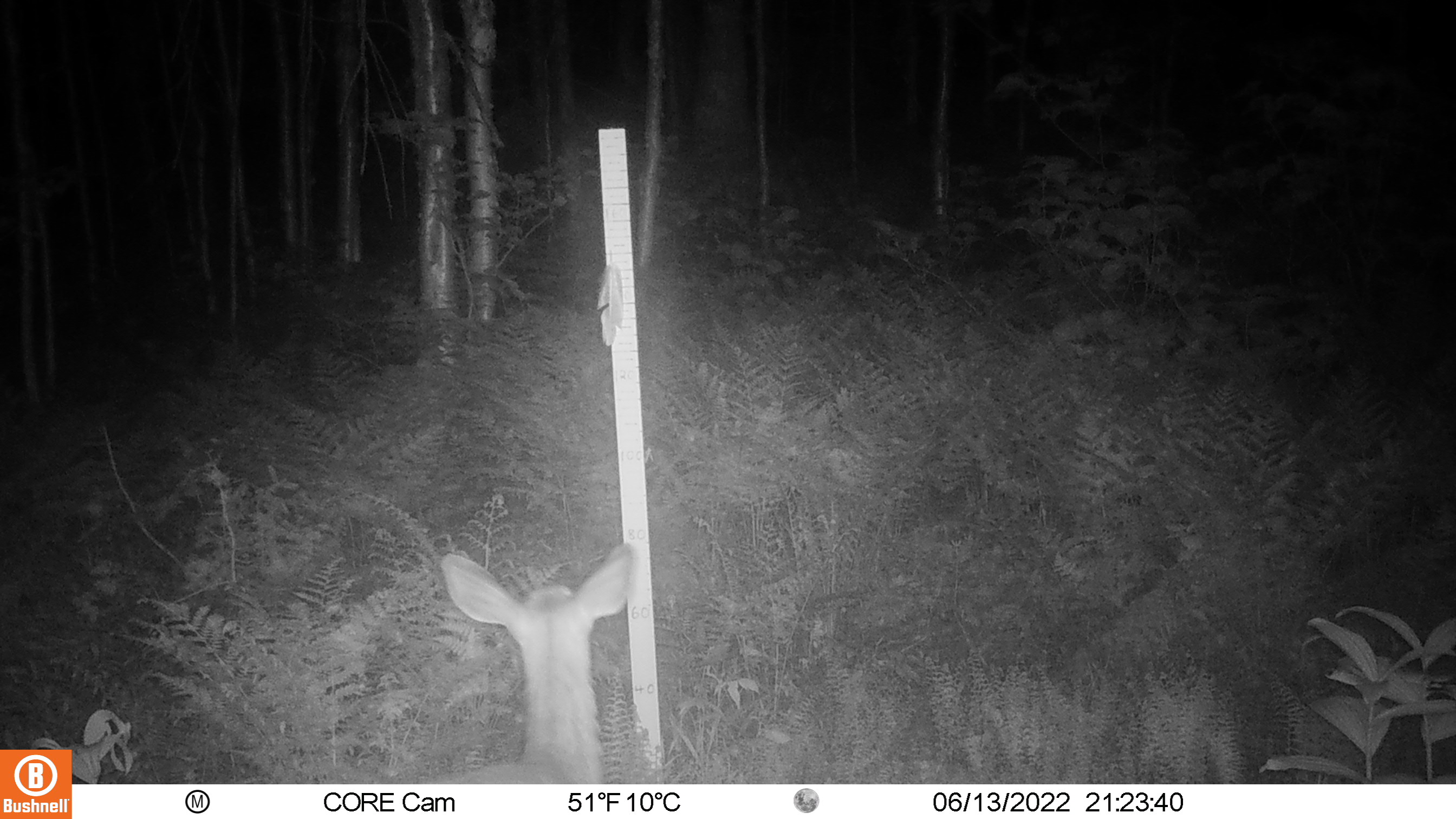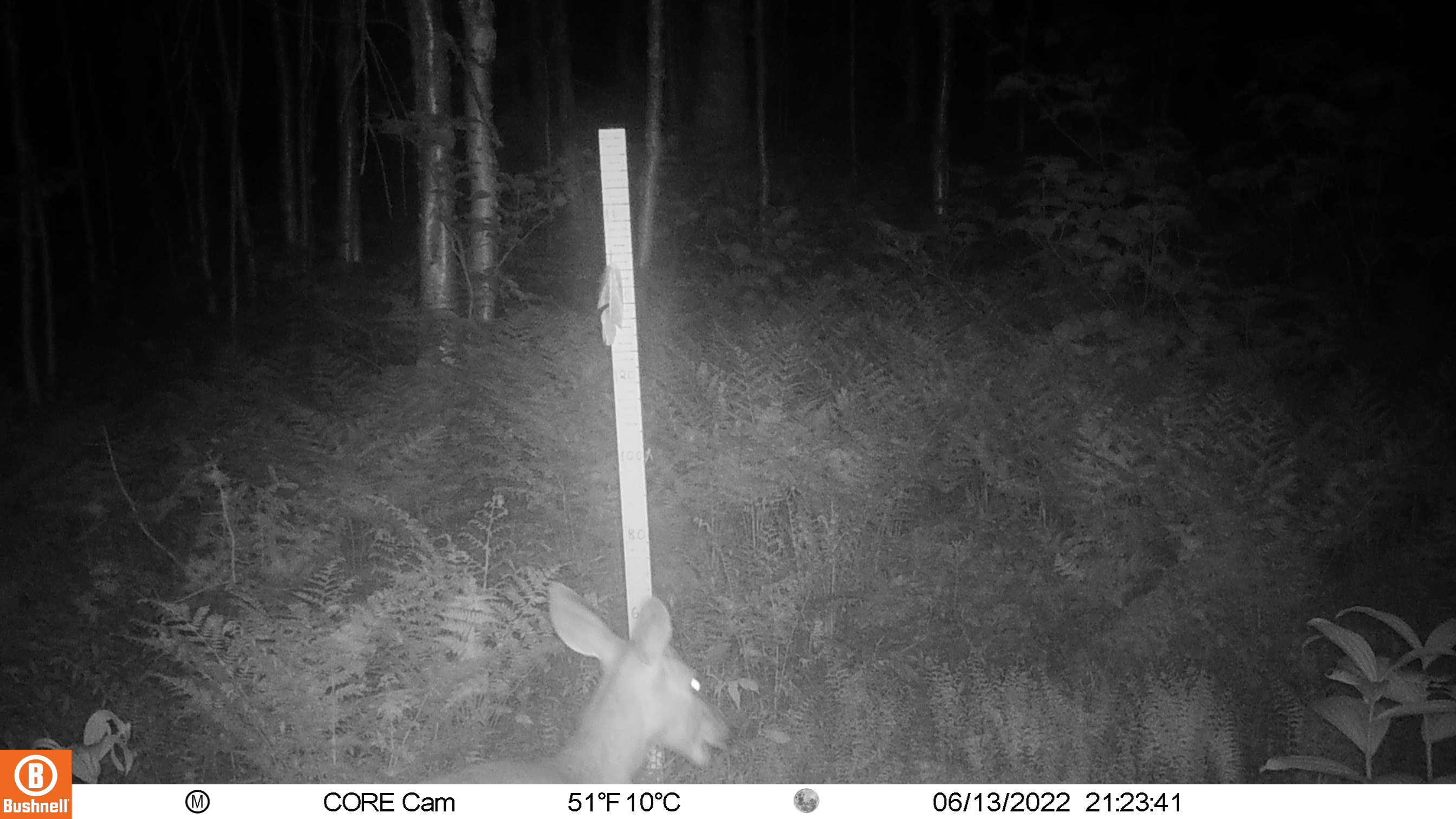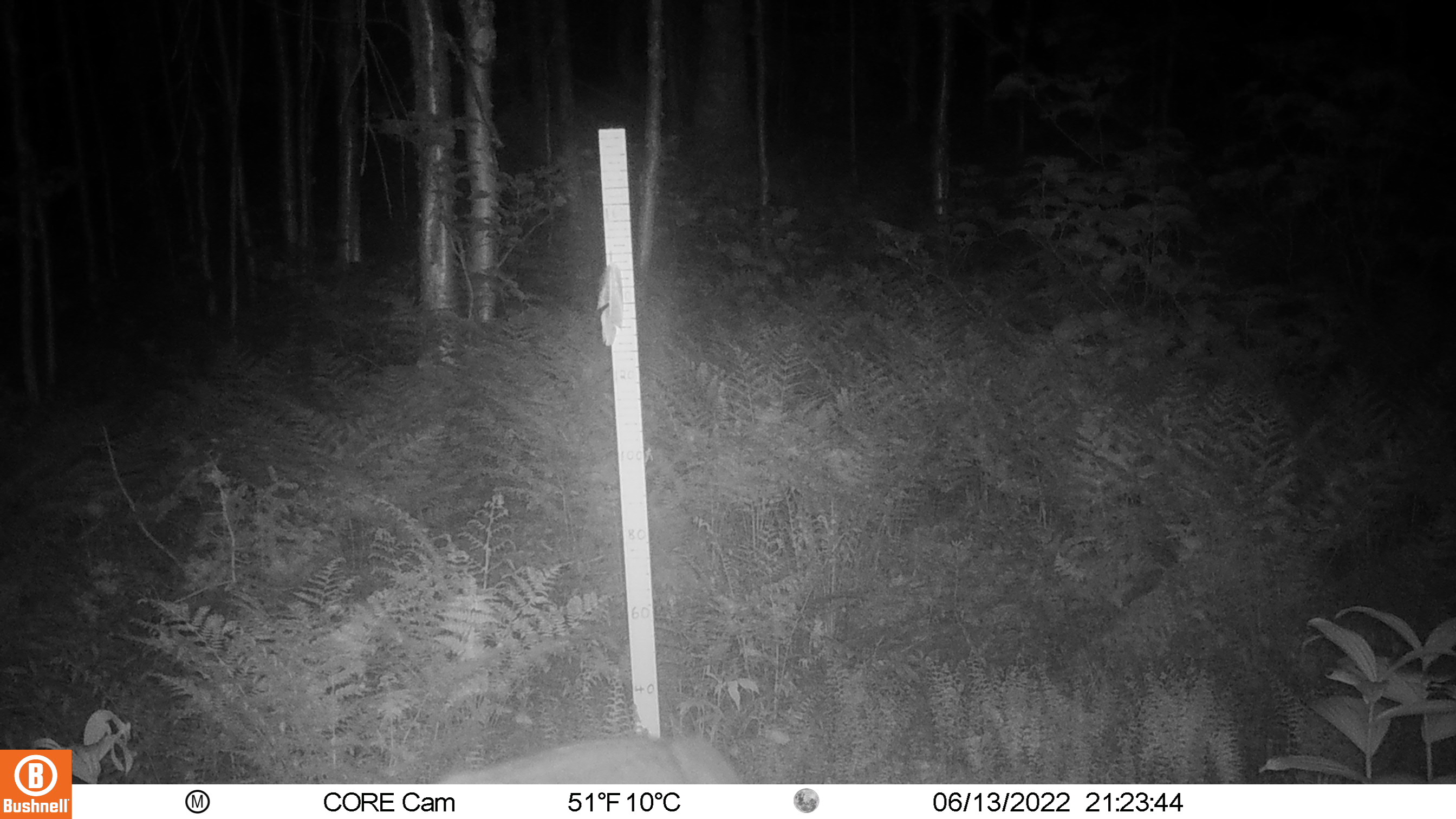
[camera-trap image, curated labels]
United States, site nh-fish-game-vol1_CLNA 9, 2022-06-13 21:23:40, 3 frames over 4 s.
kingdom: Animalia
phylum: Chordata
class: Mammalia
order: Artiodactyla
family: Cervidae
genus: Odocoileus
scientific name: Odocoileus virginianus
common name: white-tailed deer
White-tailed deer (Odocoileus virginianus).